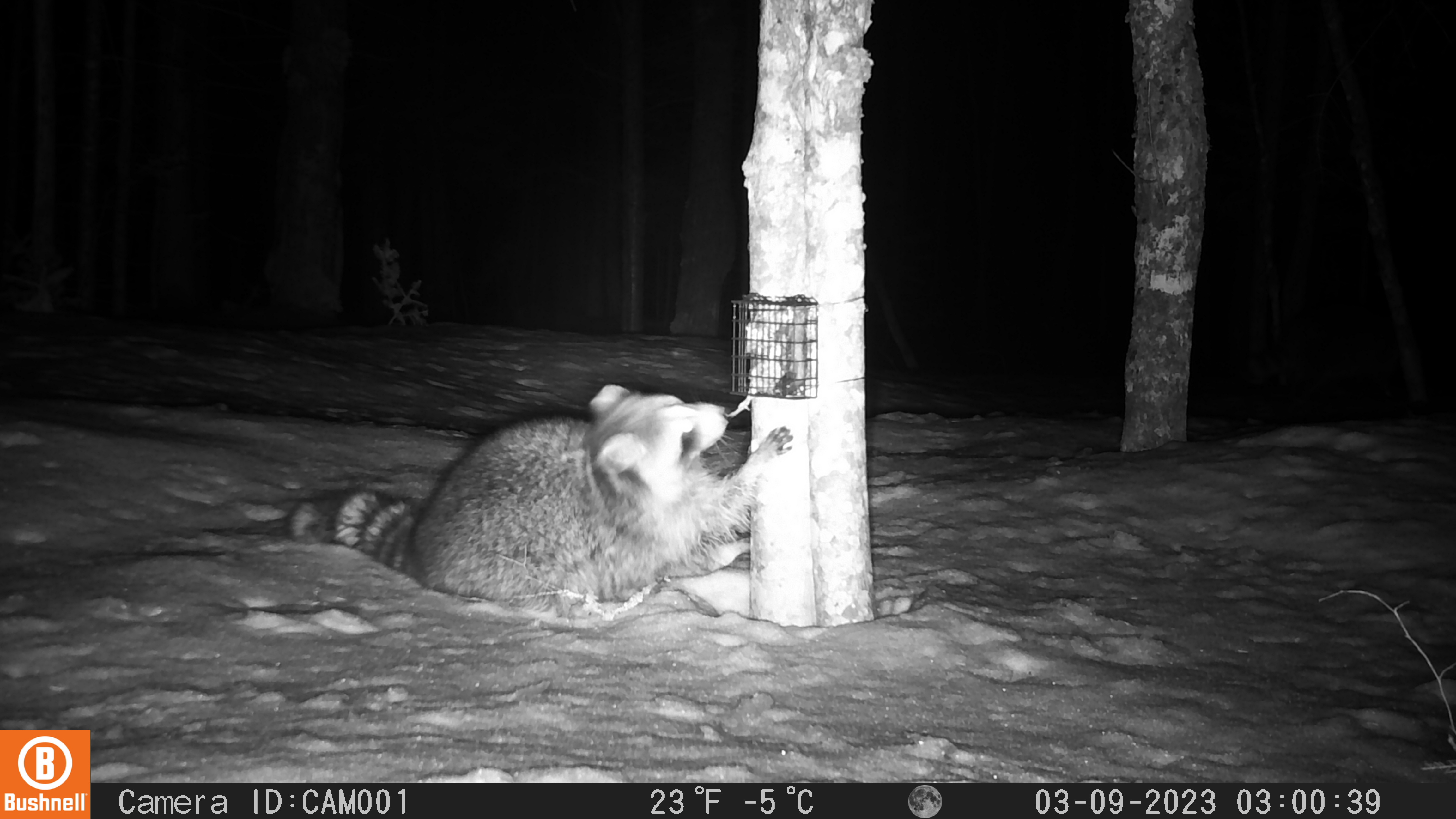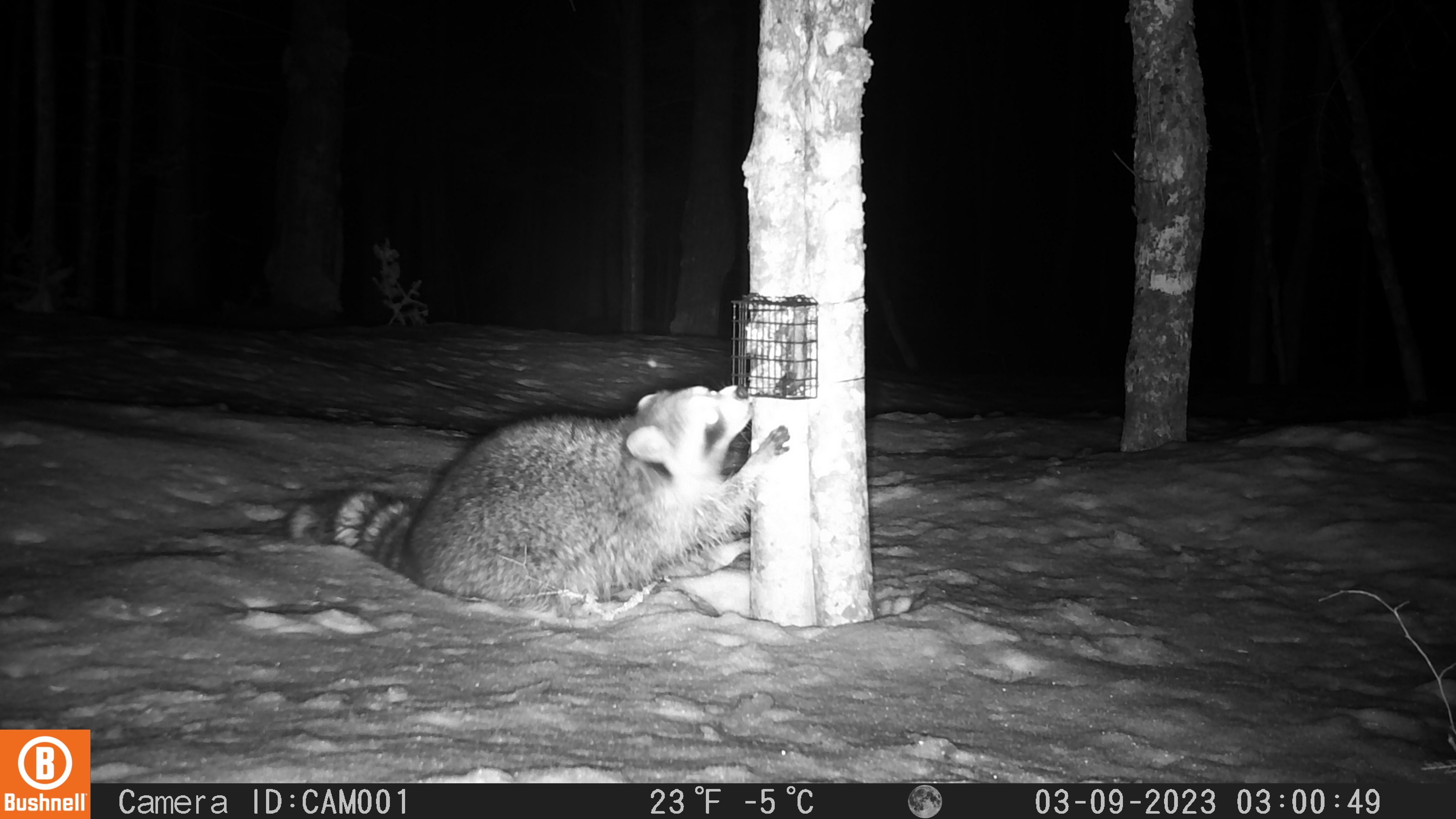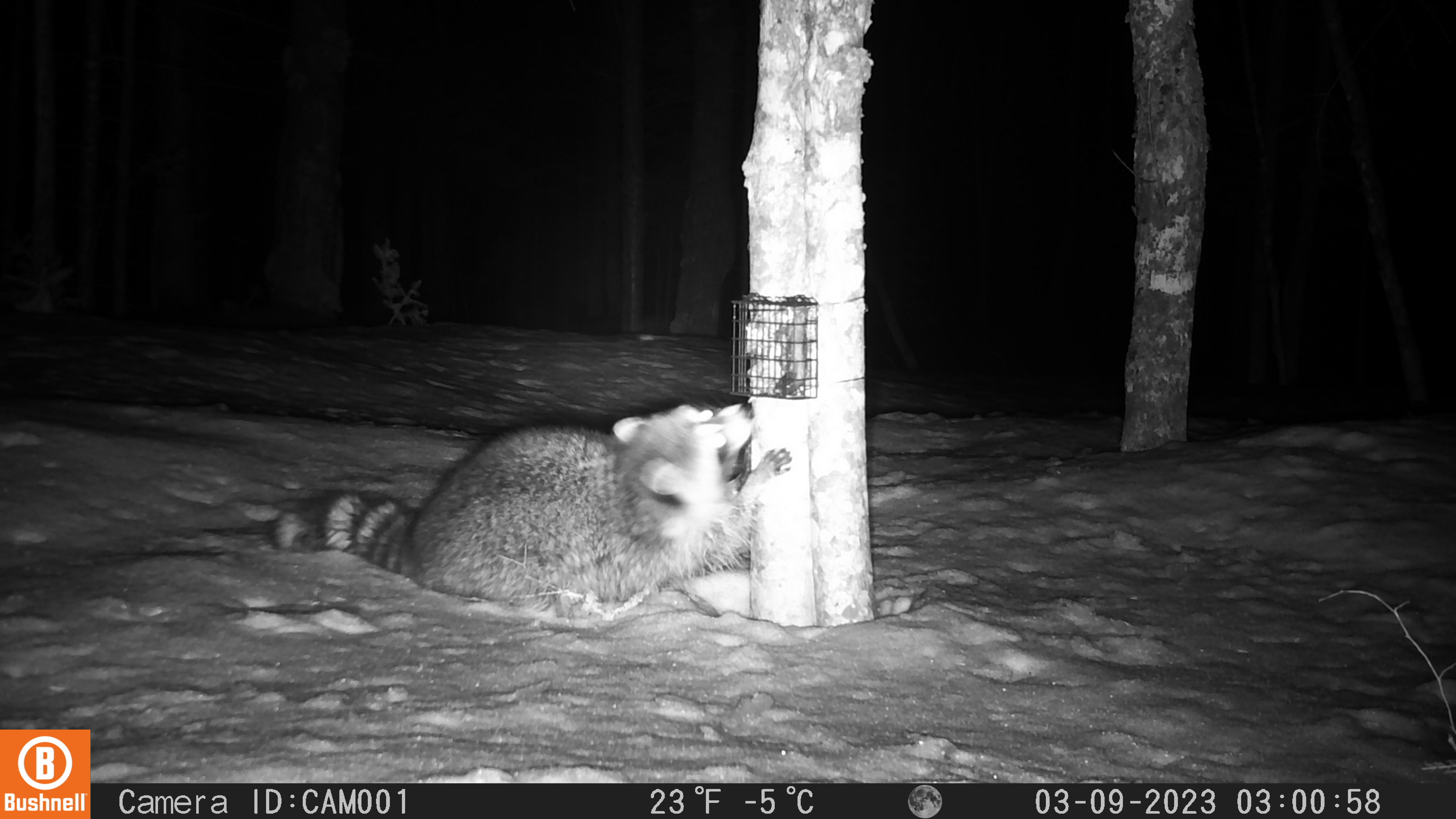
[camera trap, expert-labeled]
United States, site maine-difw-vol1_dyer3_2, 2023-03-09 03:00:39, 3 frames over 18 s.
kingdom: Animalia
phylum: Chordata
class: Mammalia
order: Carnivora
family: Procyonidae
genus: Procyon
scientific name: Procyon lotor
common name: raccoon